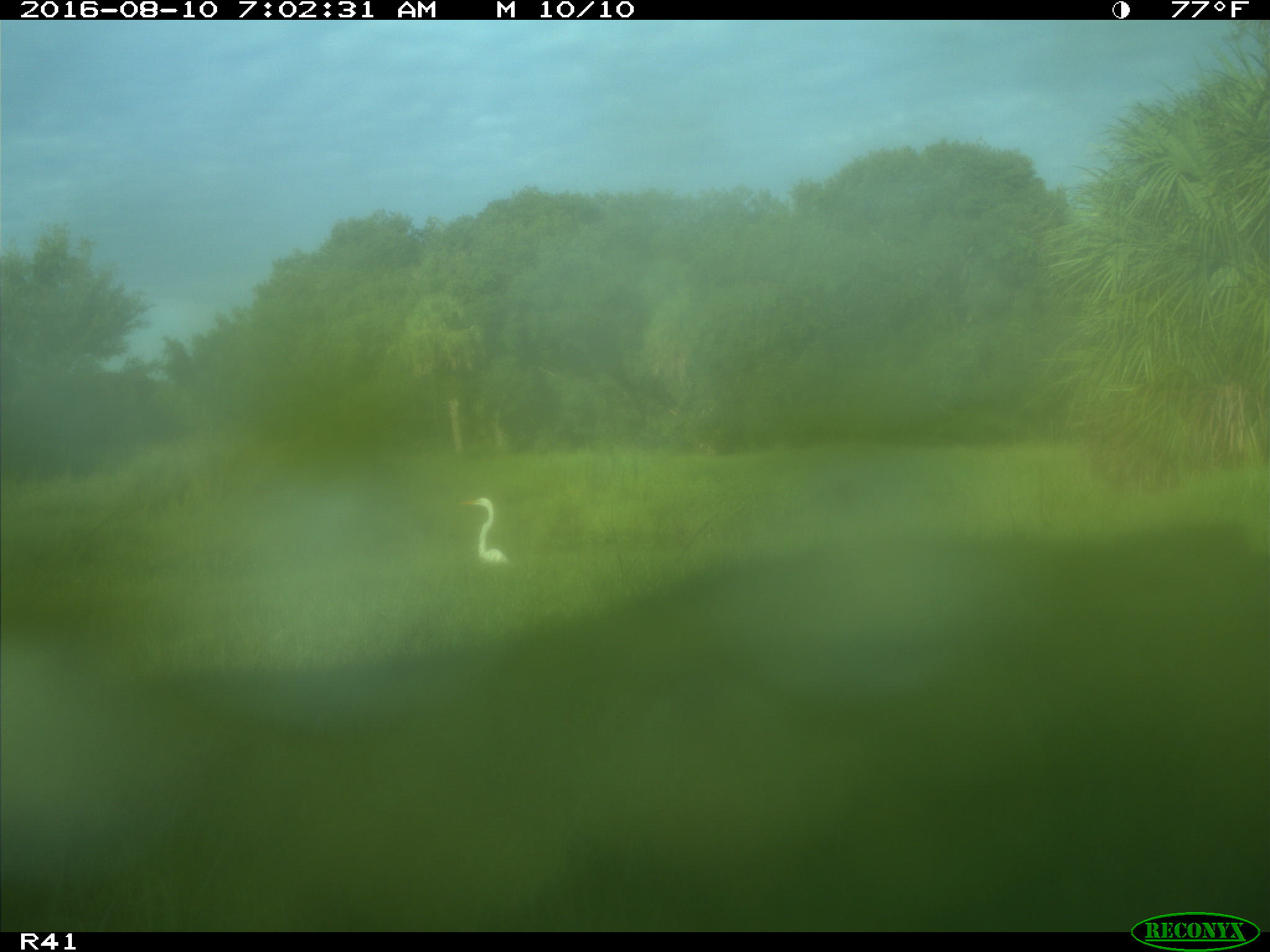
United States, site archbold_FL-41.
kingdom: Animalia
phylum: Chordata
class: Aves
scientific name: Aves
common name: birds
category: unidentified bird